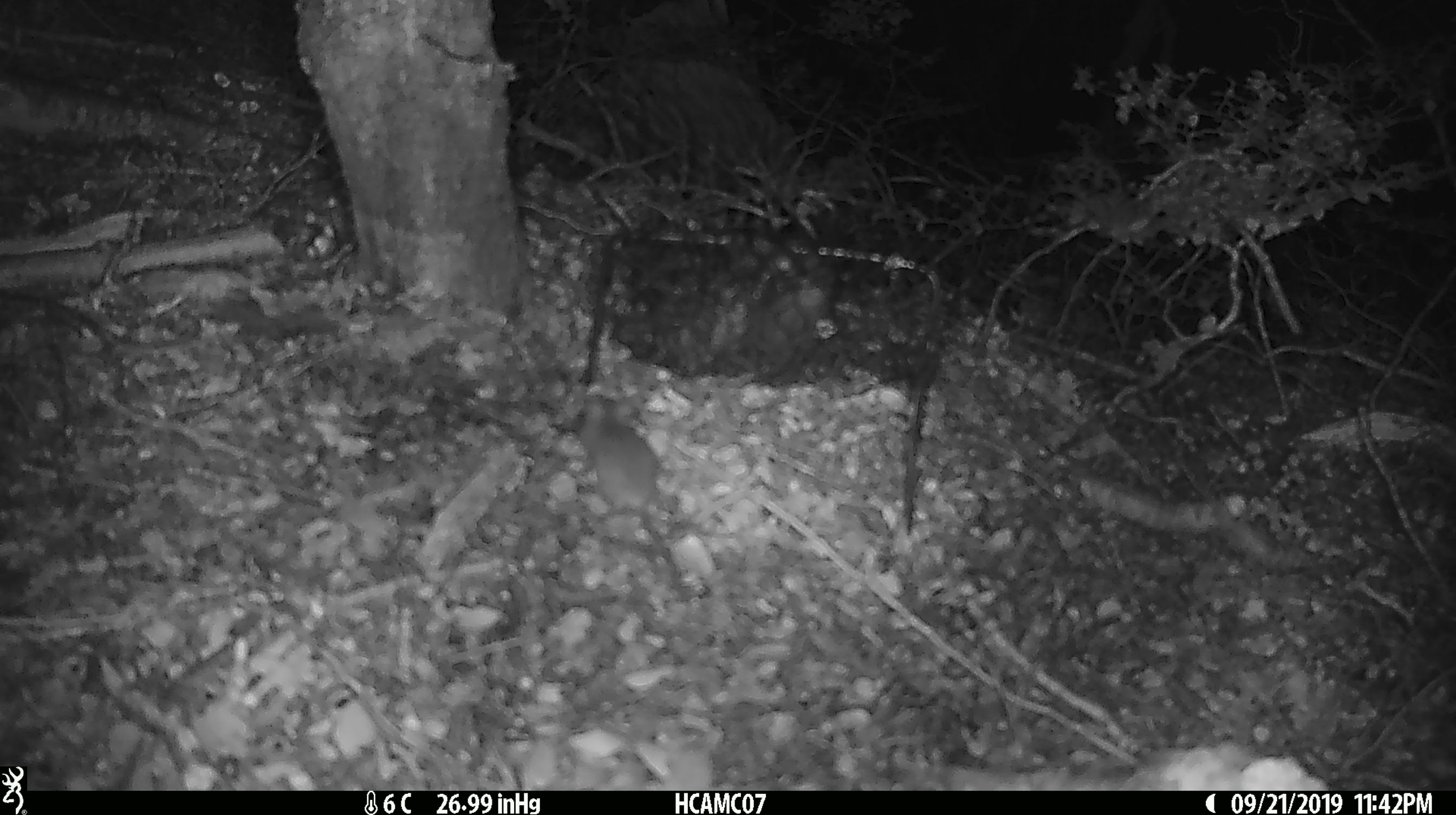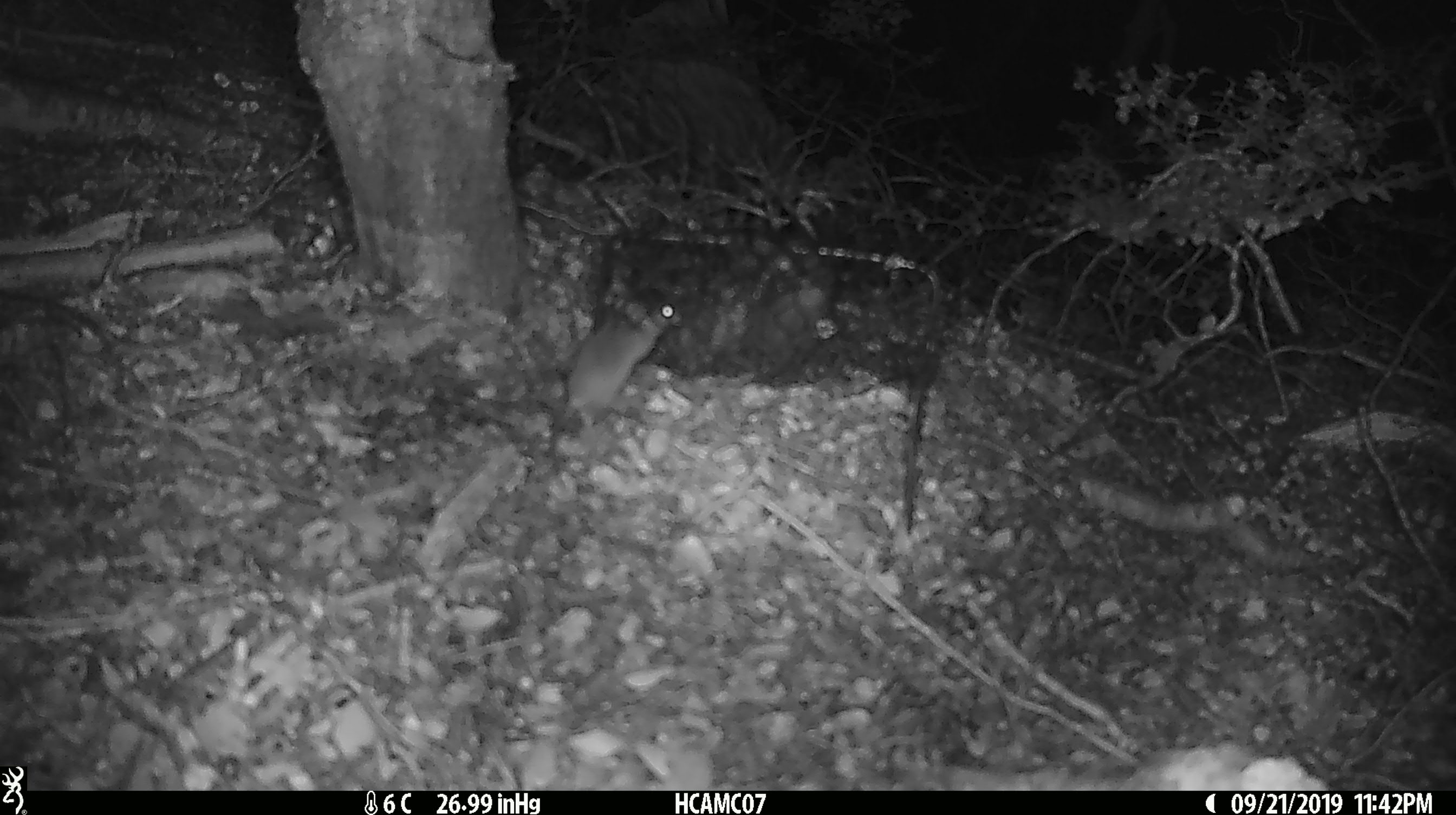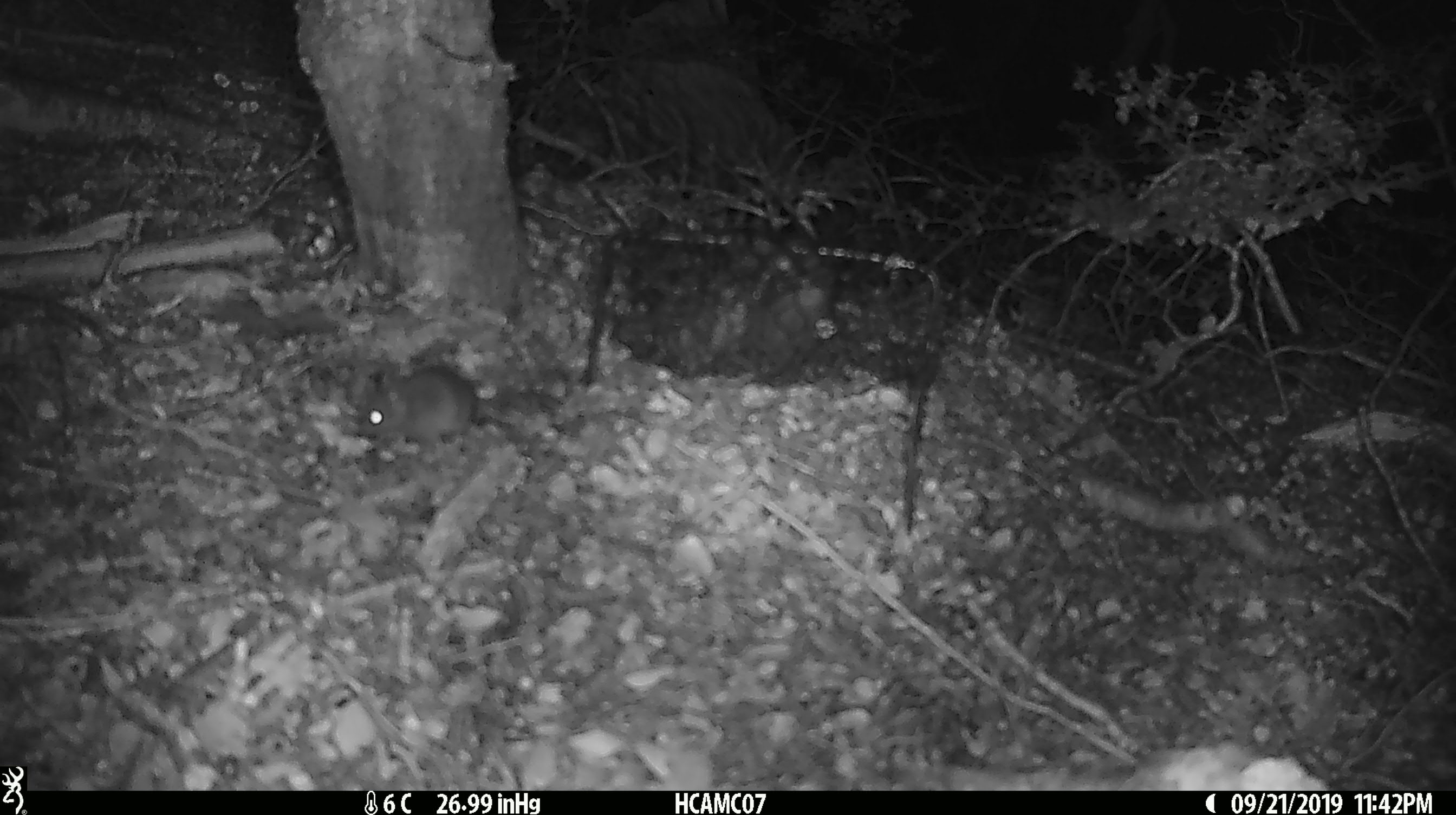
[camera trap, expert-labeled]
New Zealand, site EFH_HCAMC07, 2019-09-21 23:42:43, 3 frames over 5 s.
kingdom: Animalia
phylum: Chordata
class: Mammalia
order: Rodentia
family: Muridae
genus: Mus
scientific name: Mus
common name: mouse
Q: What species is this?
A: Mouse (Mus).